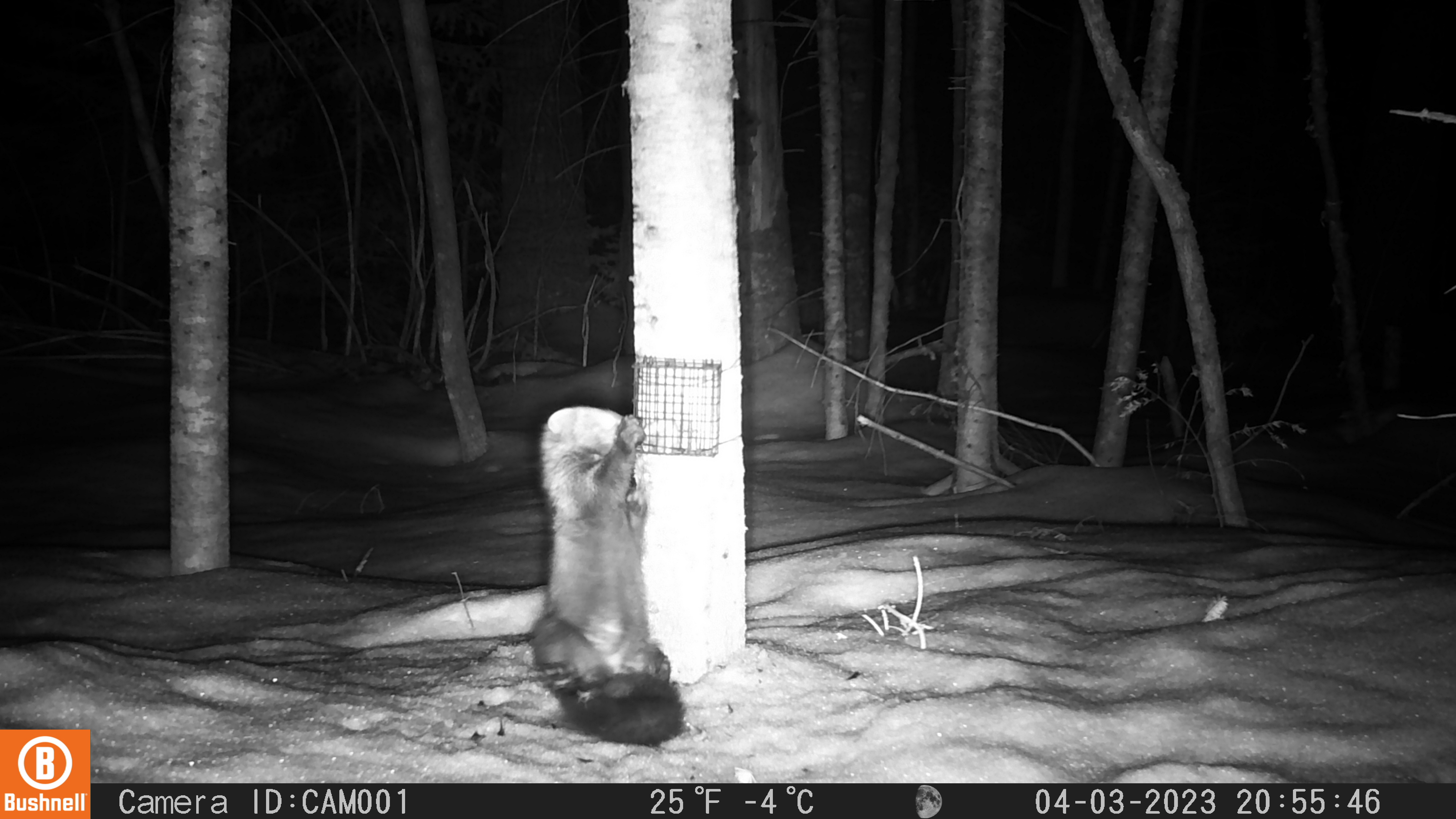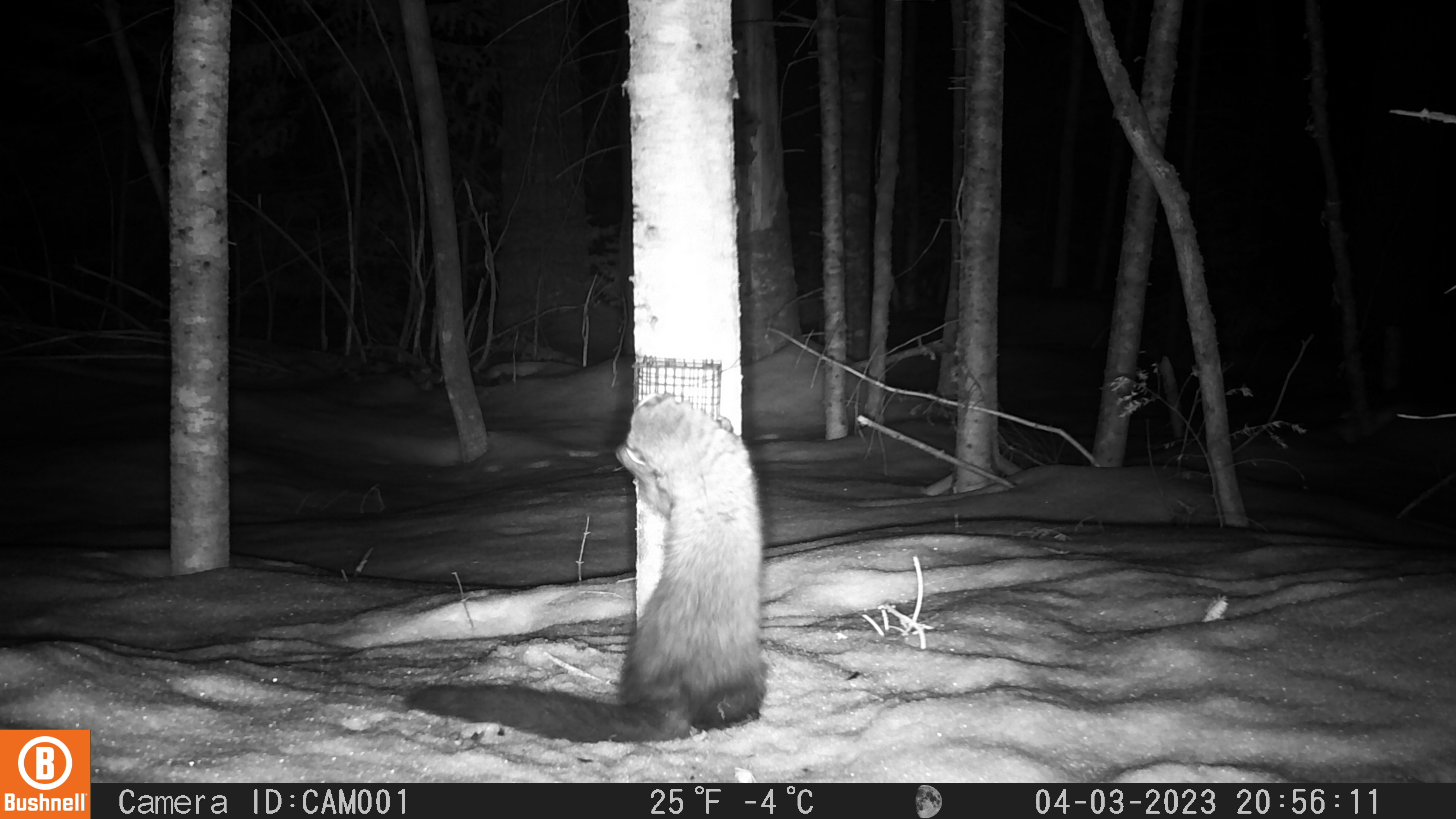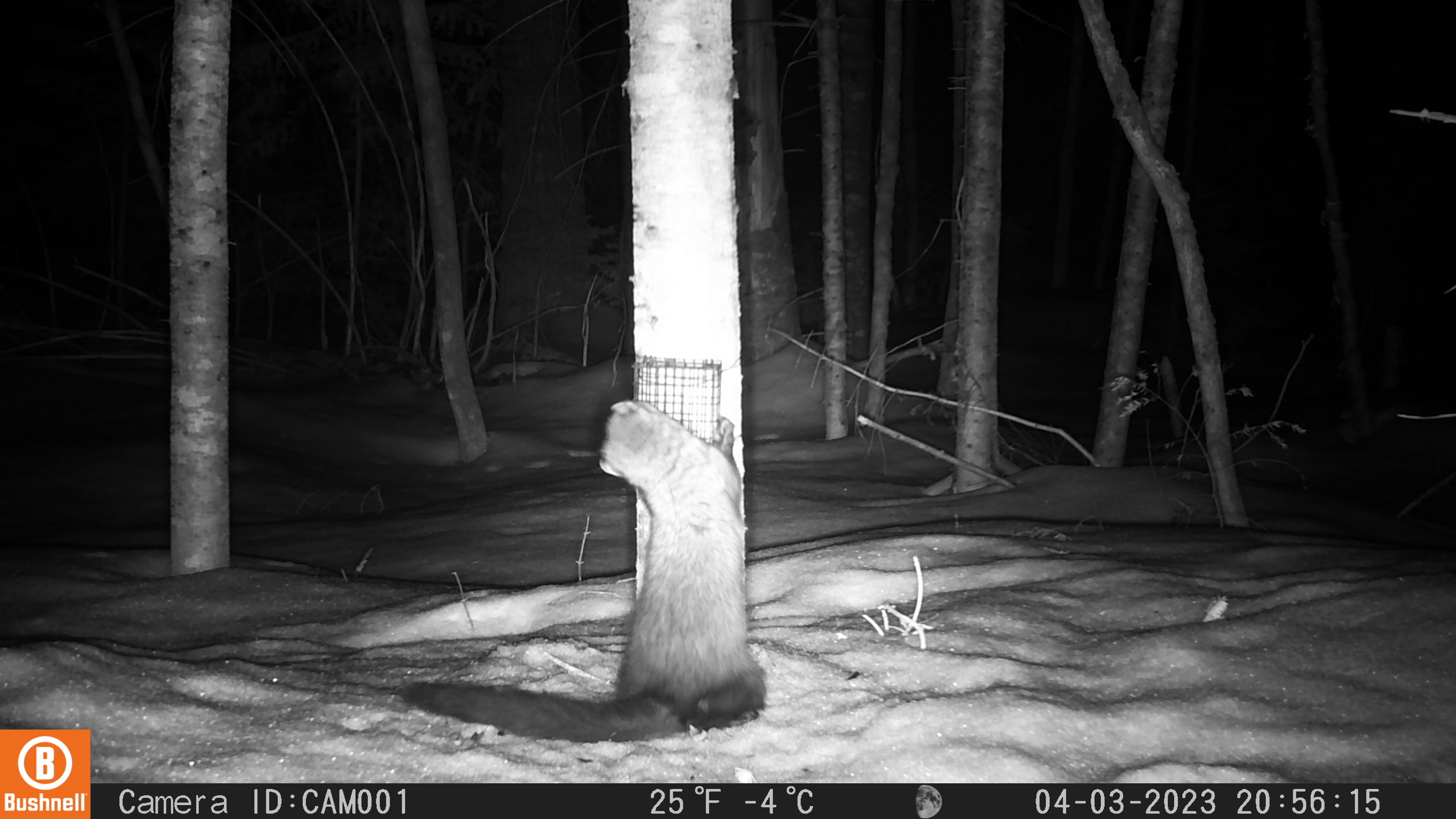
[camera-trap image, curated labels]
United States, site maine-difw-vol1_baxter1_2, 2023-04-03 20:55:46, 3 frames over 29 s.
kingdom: Animalia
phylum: Chordata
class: Mammalia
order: Carnivora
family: Mustelidae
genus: Pekania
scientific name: Pekania pennanti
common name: fisher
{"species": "fisher (Pekania pennanti)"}